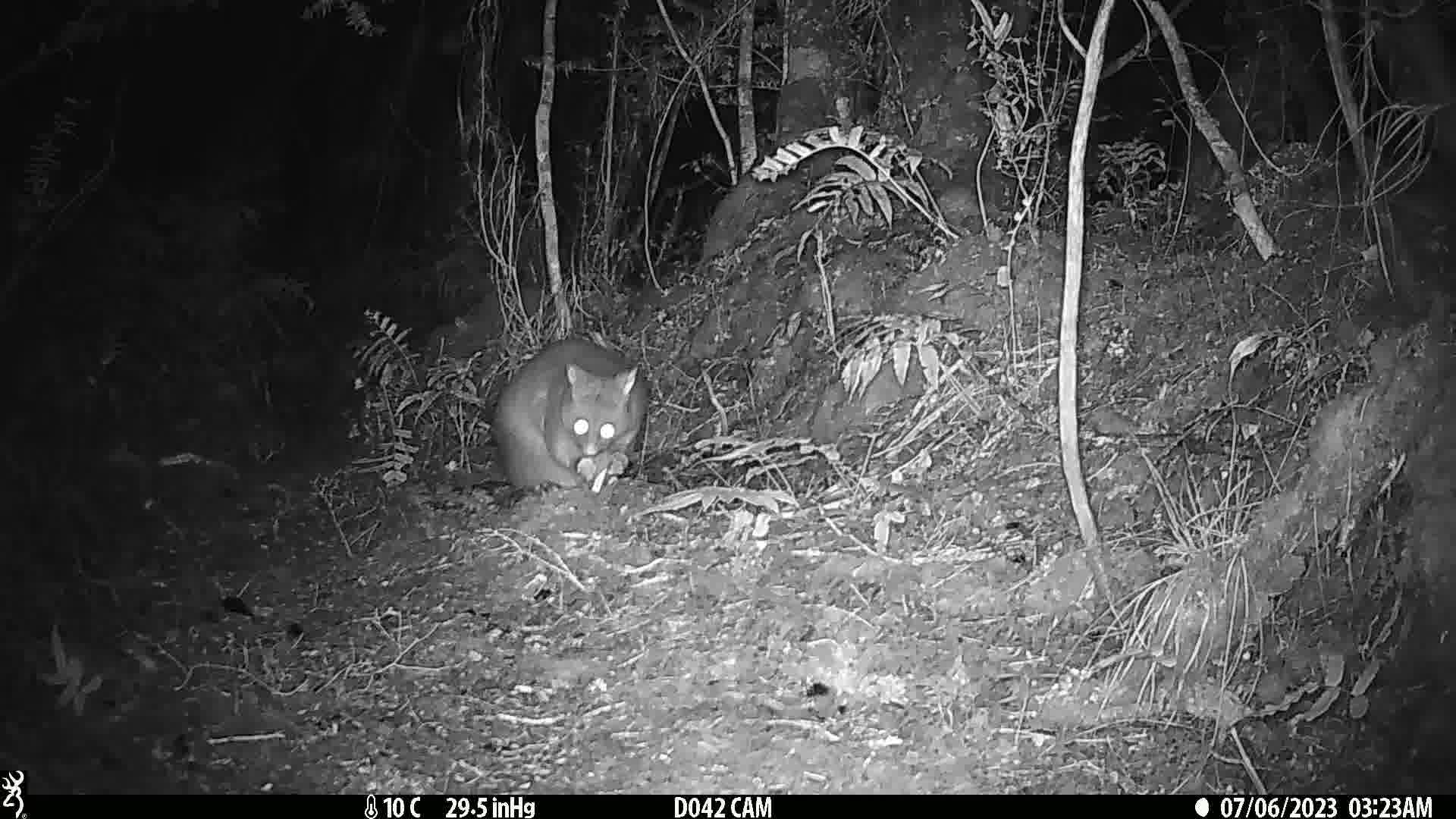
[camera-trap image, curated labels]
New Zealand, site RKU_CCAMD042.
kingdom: Animalia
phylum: Chordata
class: Mammalia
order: Diprotodontia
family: Phalangeridae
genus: Trichosurus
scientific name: Trichosurus vulpecula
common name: common brushtail possum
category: possum